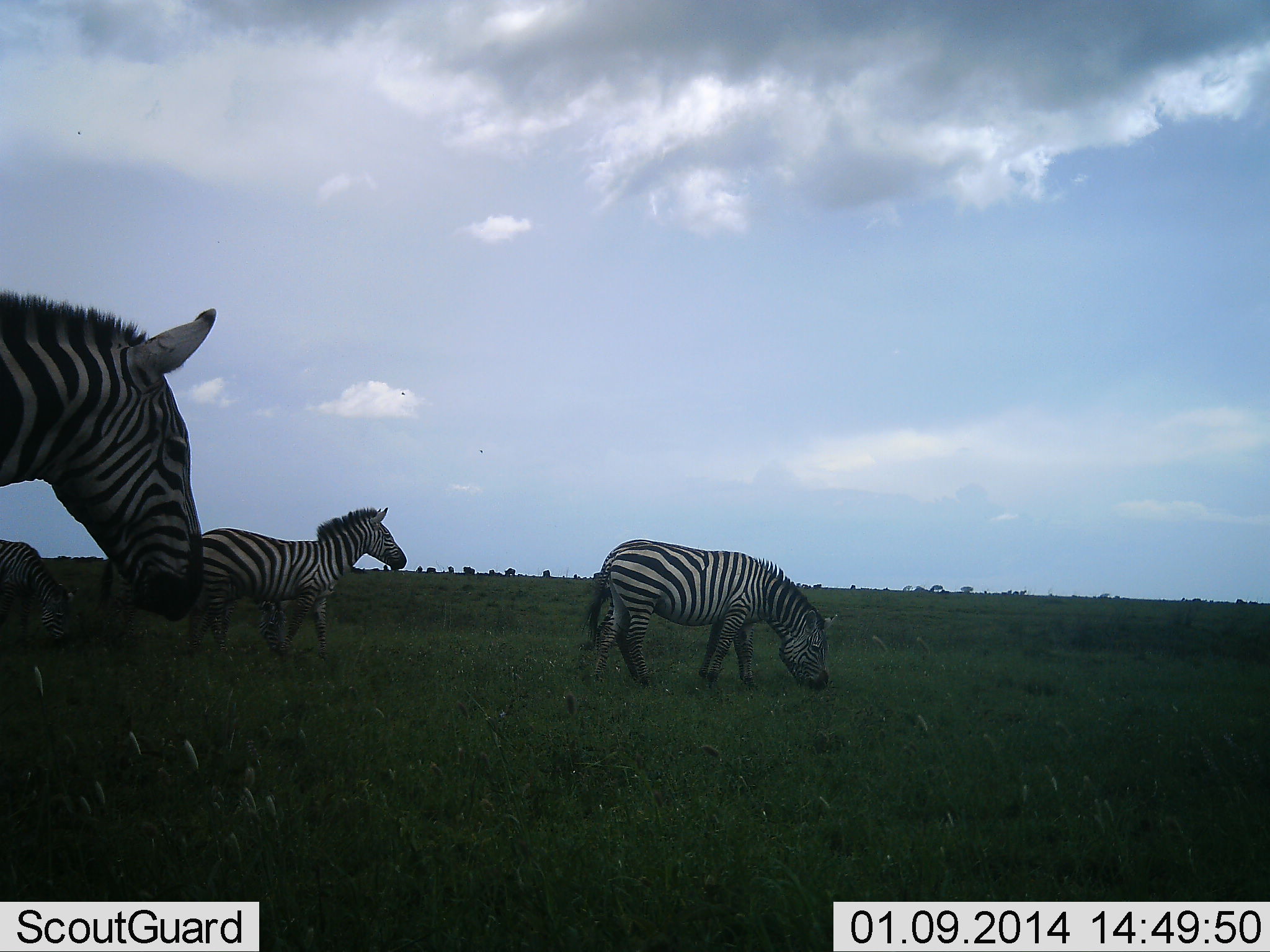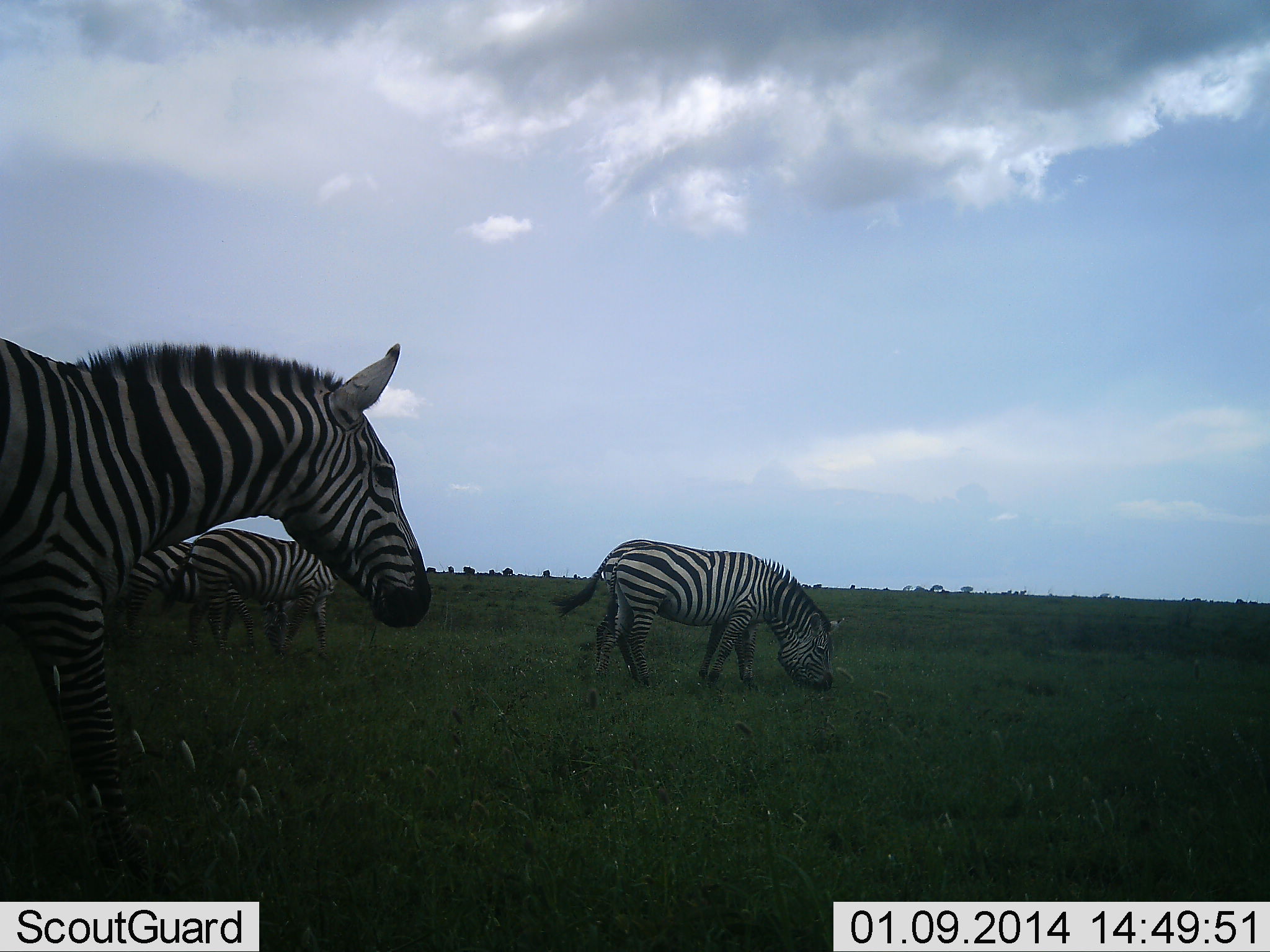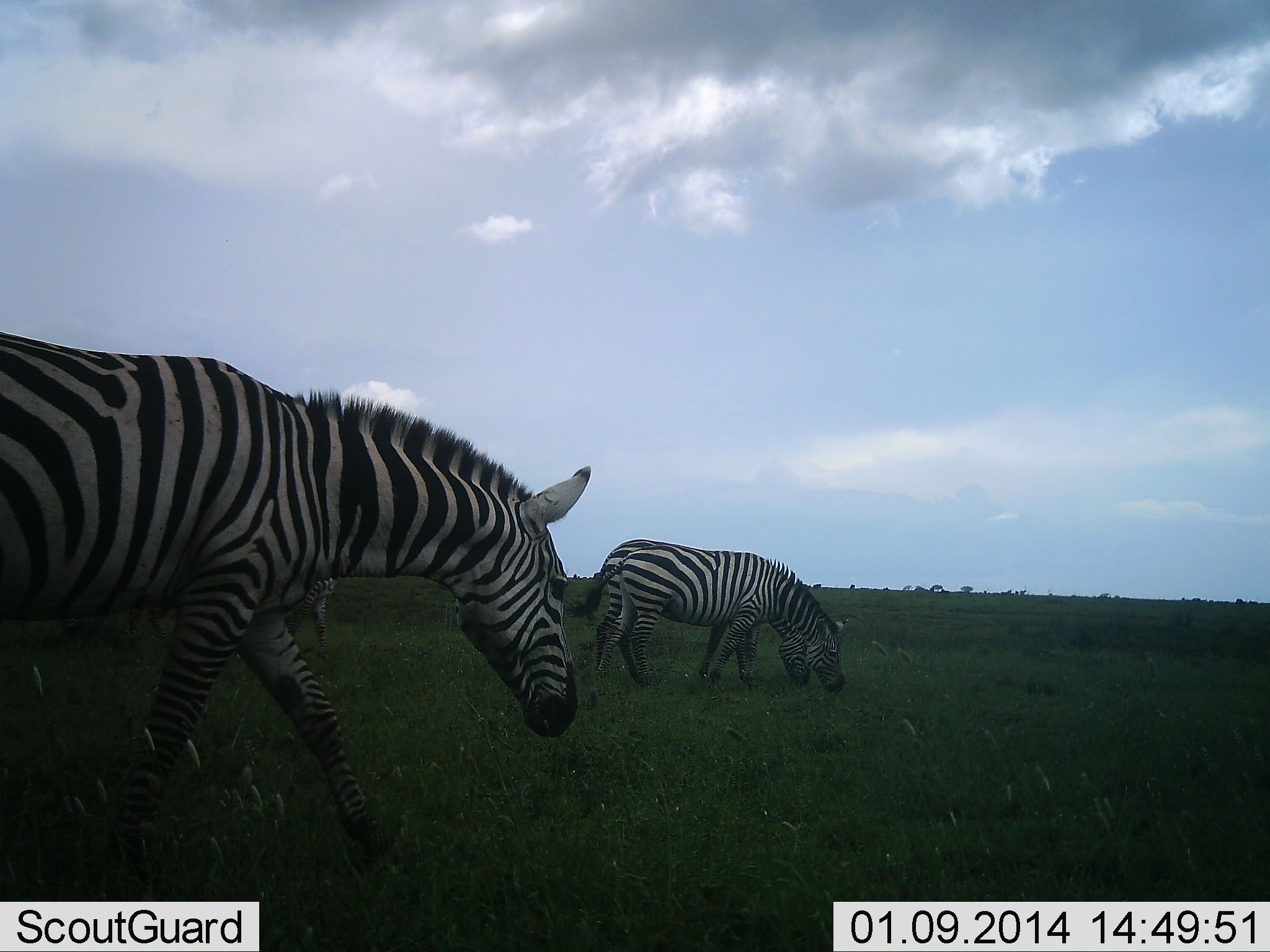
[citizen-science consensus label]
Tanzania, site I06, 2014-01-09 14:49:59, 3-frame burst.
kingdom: Animalia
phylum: Chordata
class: Mammalia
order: Perissodactyla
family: Equidae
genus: Equus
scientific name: Equus quagga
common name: plains zebra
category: zebra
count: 5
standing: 50%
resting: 0%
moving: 90%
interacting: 0%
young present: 0%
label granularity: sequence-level